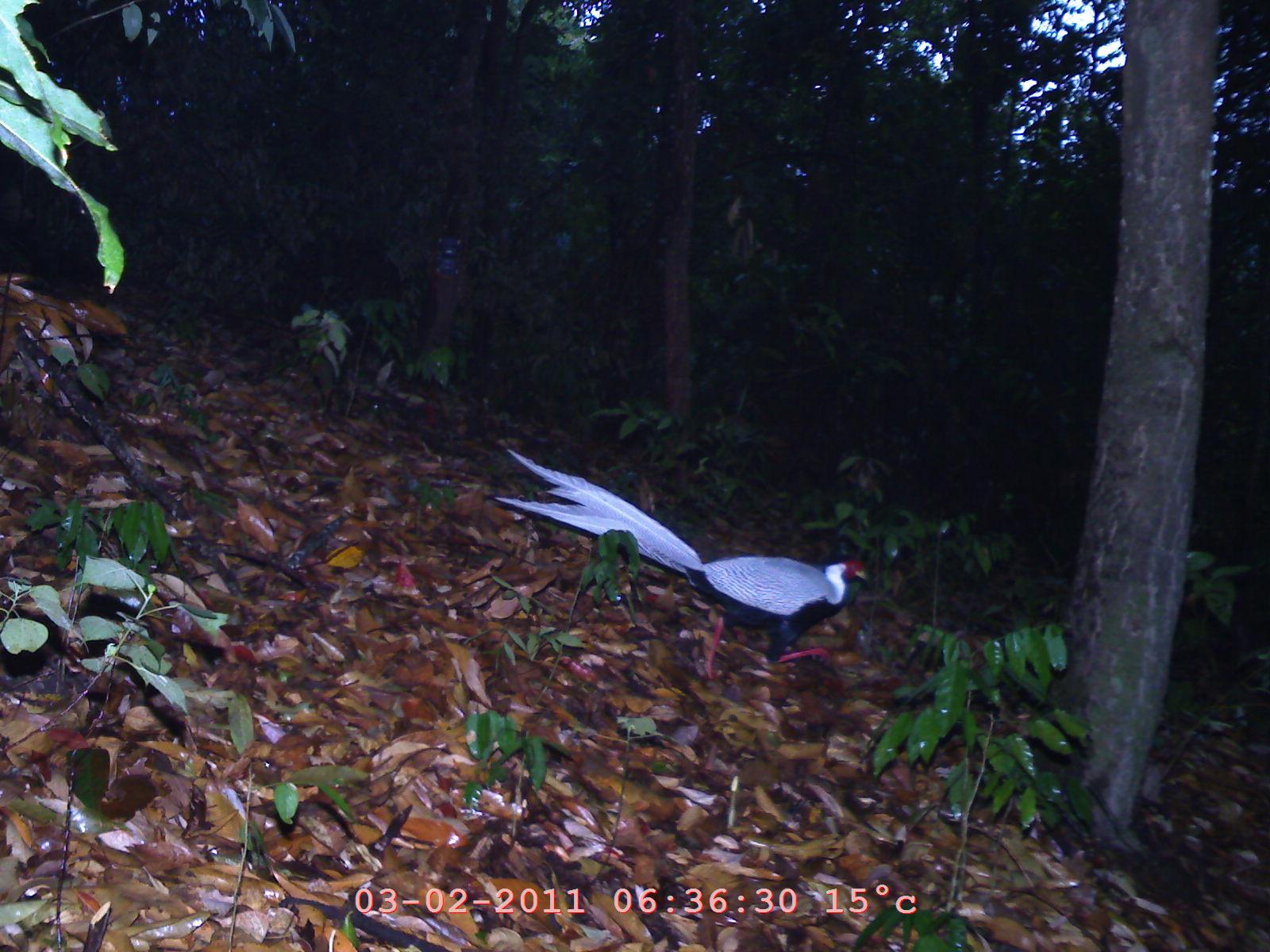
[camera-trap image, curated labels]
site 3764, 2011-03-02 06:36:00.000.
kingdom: Animalia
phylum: Chordata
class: Aves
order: Galliformes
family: Phasianidae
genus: Lophura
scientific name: Lophura nycthemera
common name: silver pheasant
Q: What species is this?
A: Lophura nycthemera (silver pheasant).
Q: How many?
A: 1.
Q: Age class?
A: Adult.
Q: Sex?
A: Male.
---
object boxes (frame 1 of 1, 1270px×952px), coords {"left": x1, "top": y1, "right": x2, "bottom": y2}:
lophura nycthemera: {"left": 481, "top": 441, "right": 871, "bottom": 683}